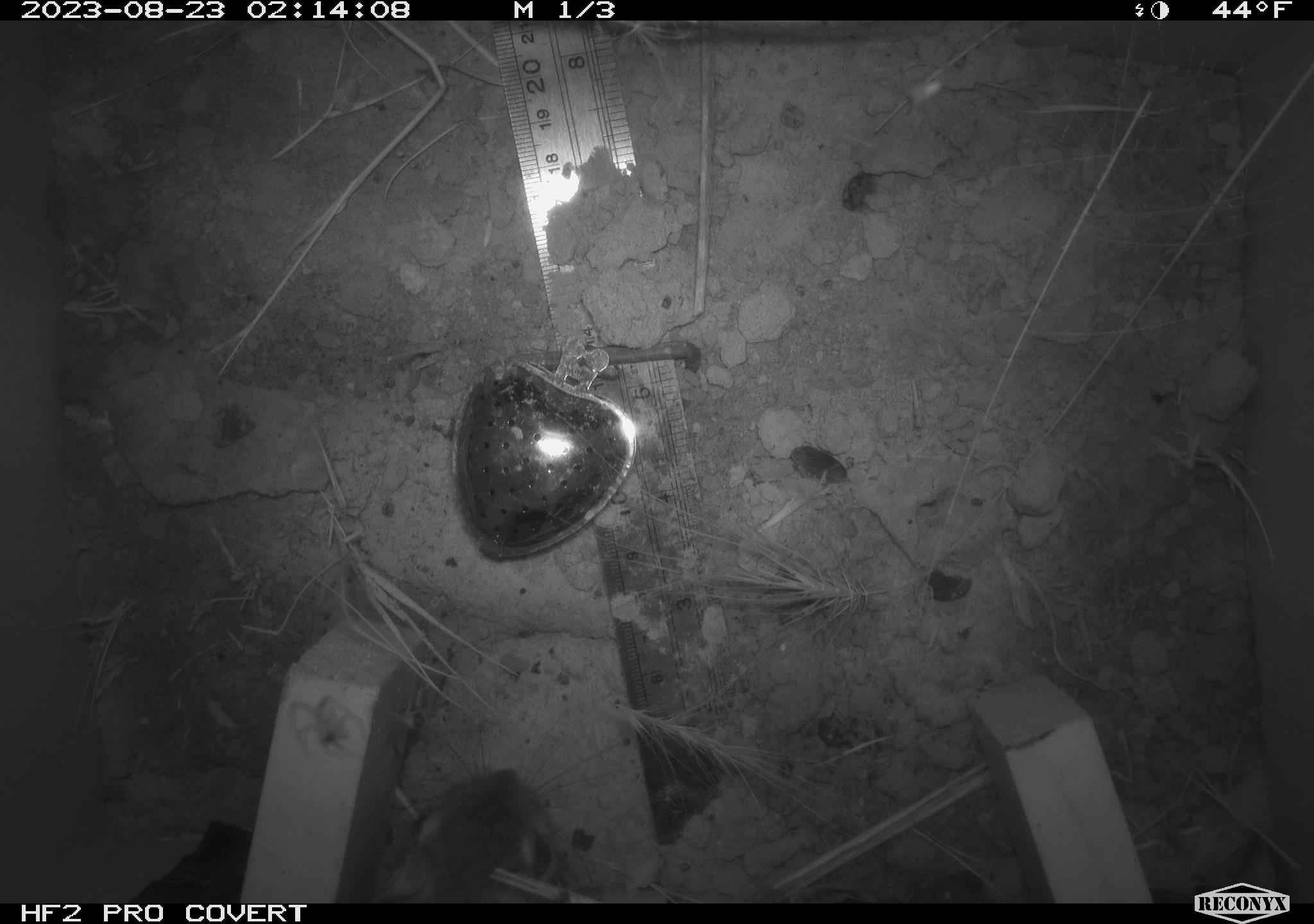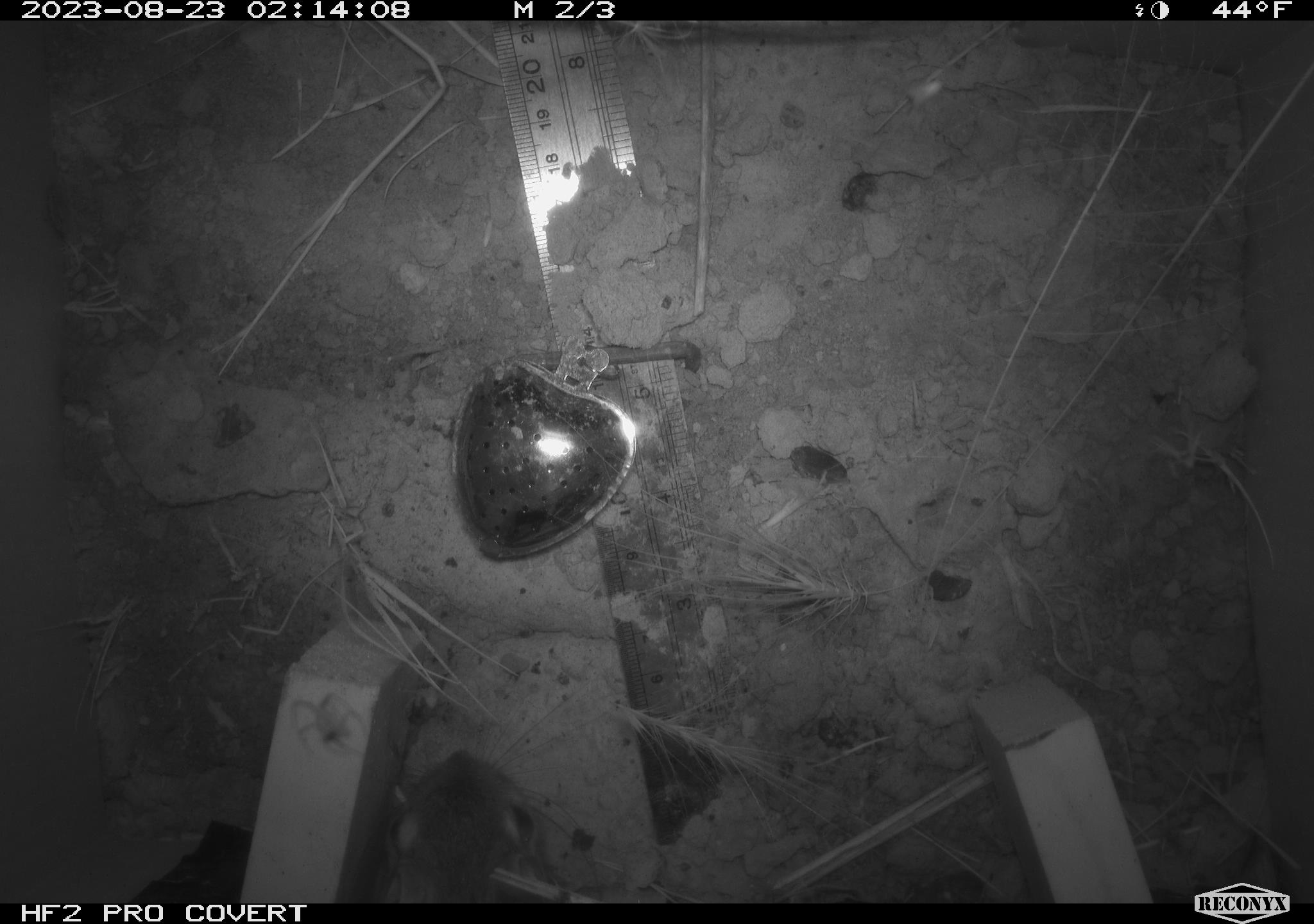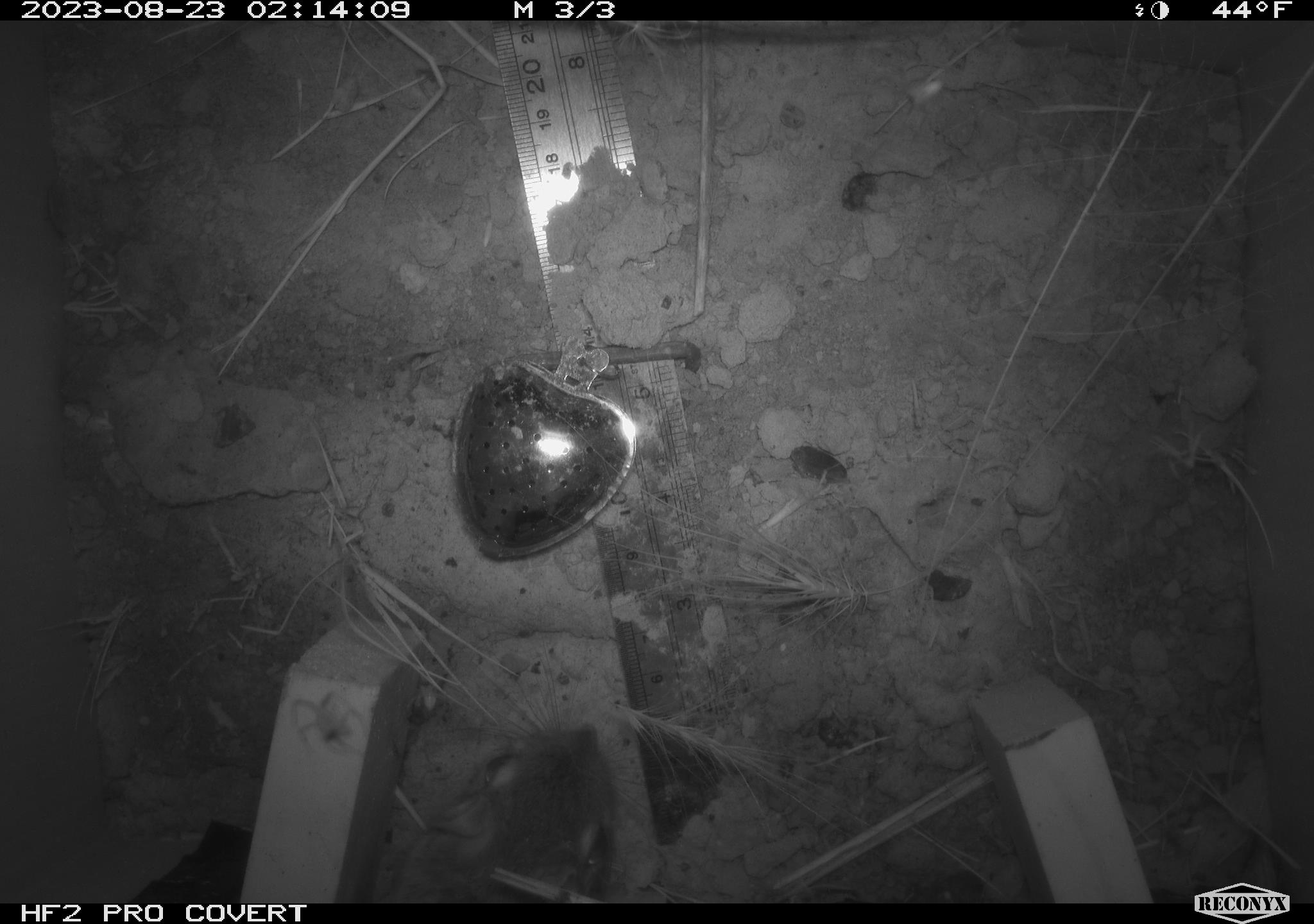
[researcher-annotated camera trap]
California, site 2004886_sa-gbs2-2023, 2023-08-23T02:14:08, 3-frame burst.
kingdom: Animalia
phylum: Chordata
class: Mammalia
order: Rodentia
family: Heteromyidae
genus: Dipodomys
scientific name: Dipodomys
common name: kangaroo rats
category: dipodomys species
Dipodomys species (kangaroo rats) (Dipodomys).